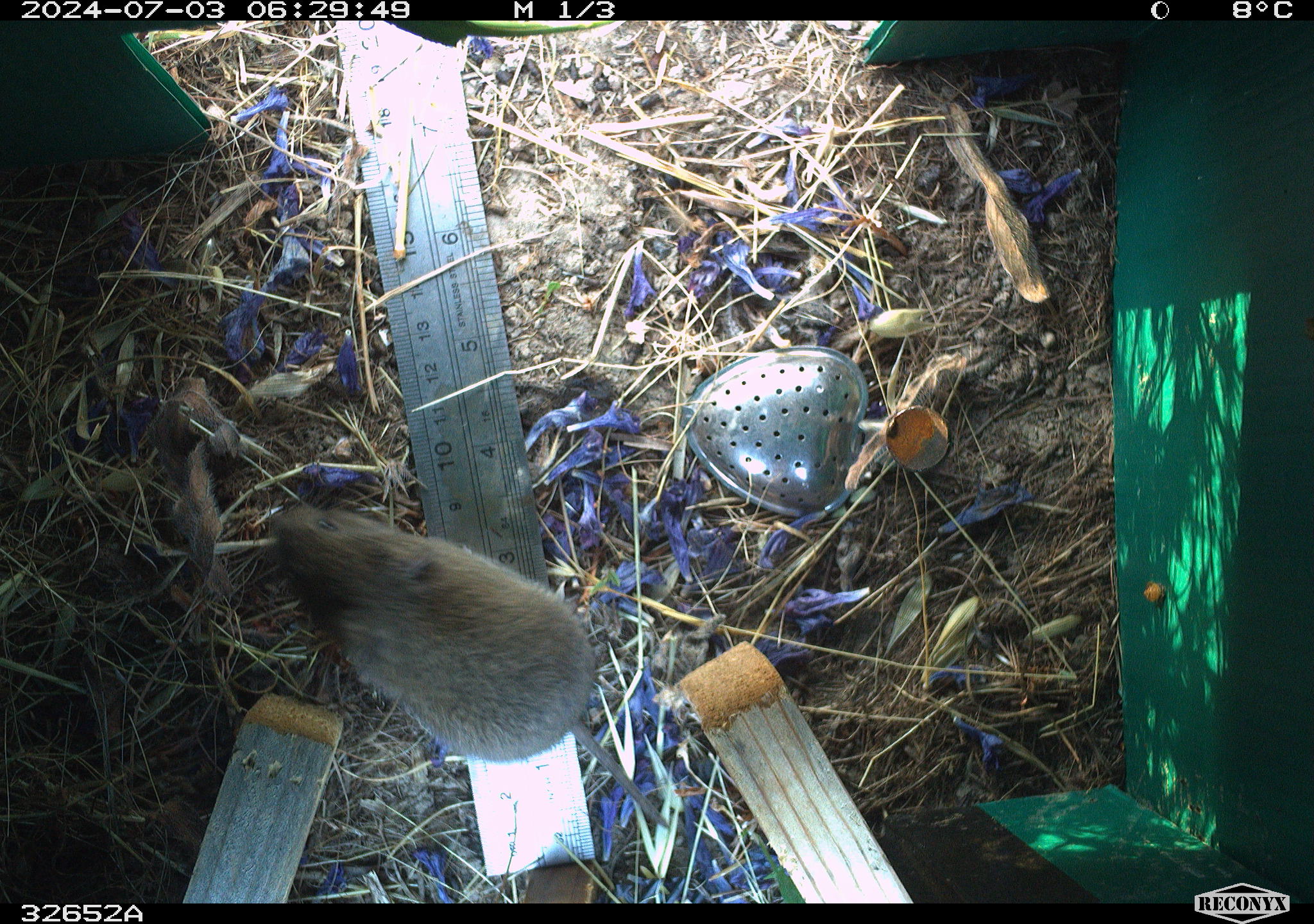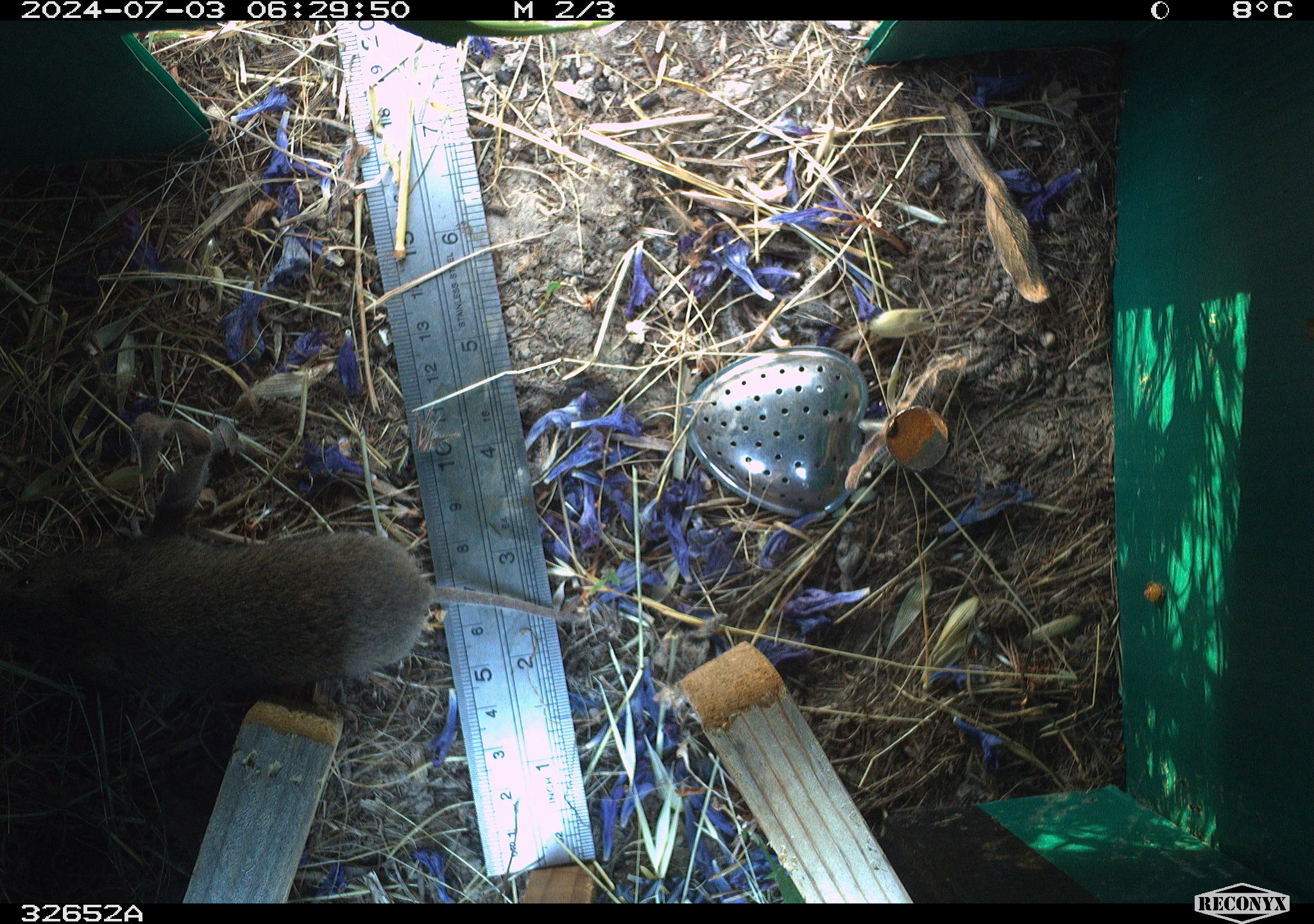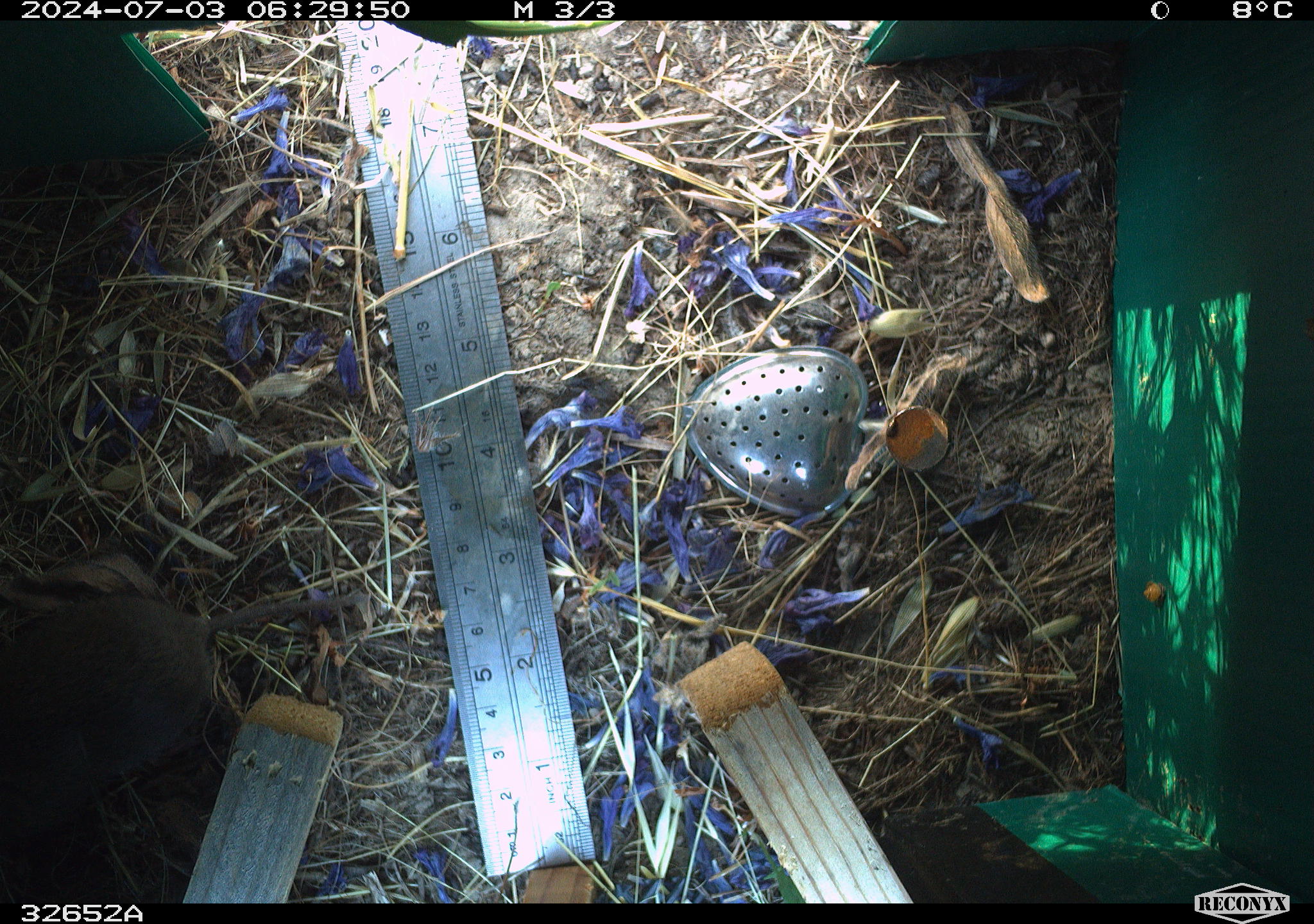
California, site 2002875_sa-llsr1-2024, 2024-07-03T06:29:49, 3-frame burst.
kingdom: Animalia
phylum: Chordata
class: Mammalia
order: Rodentia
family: Cricetidae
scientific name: Arvicolinae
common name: voles, lemmings, and muskrats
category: arvicolinae subfamily